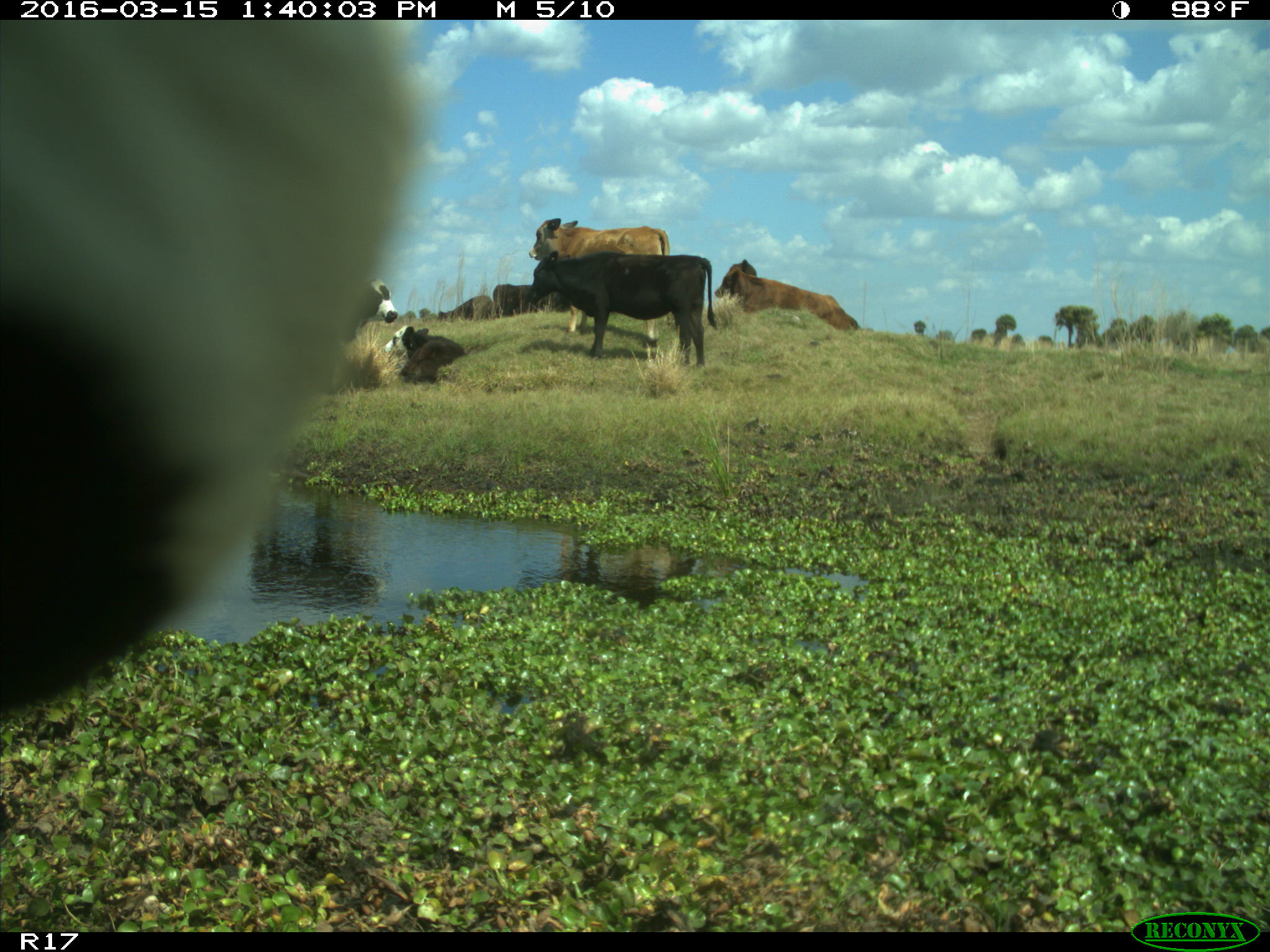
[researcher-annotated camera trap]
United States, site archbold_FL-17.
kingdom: Animalia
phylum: Chordata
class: Mammalia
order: Artiodactyla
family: Bovidae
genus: Bos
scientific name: Bos taurus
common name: domestic cow